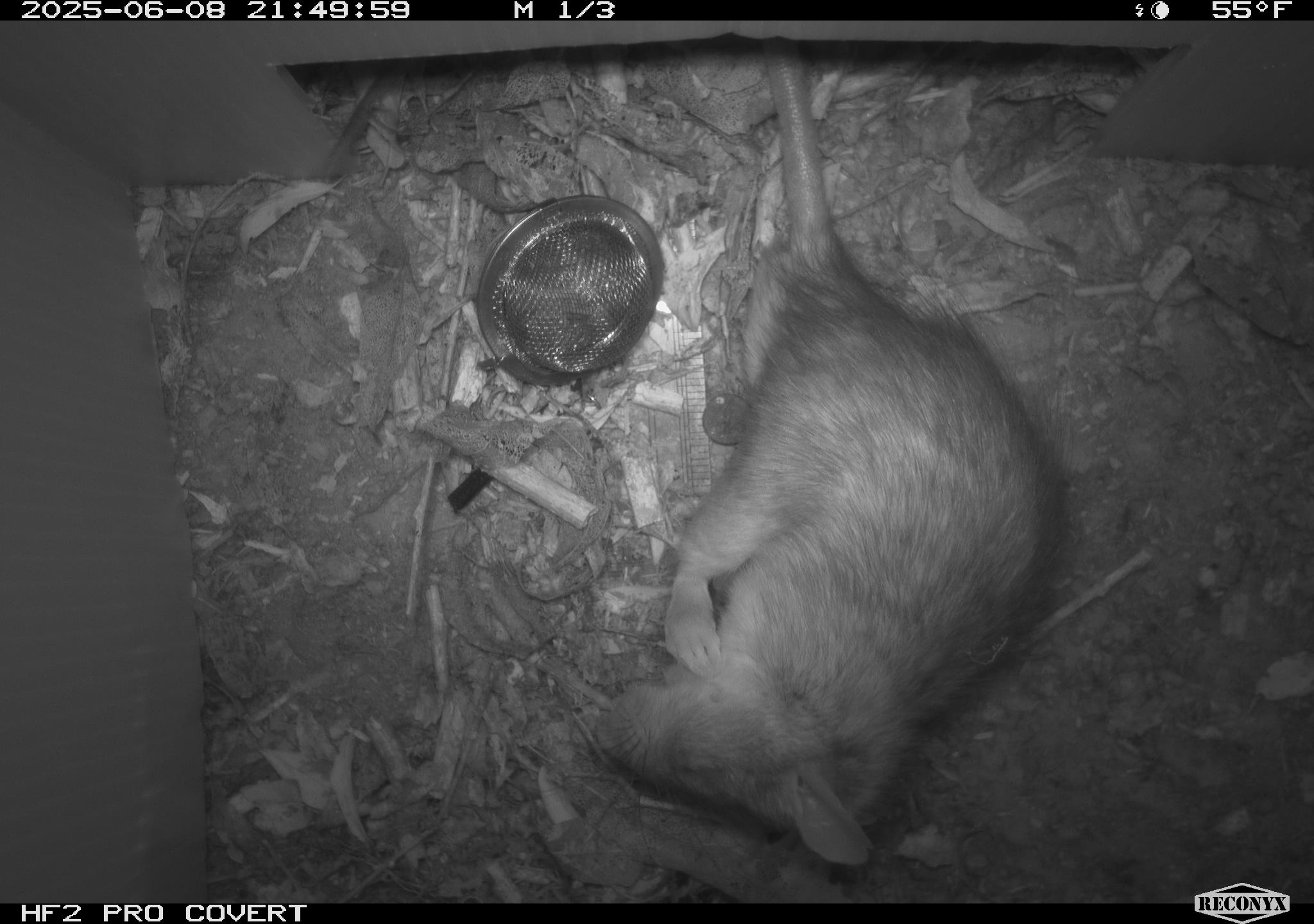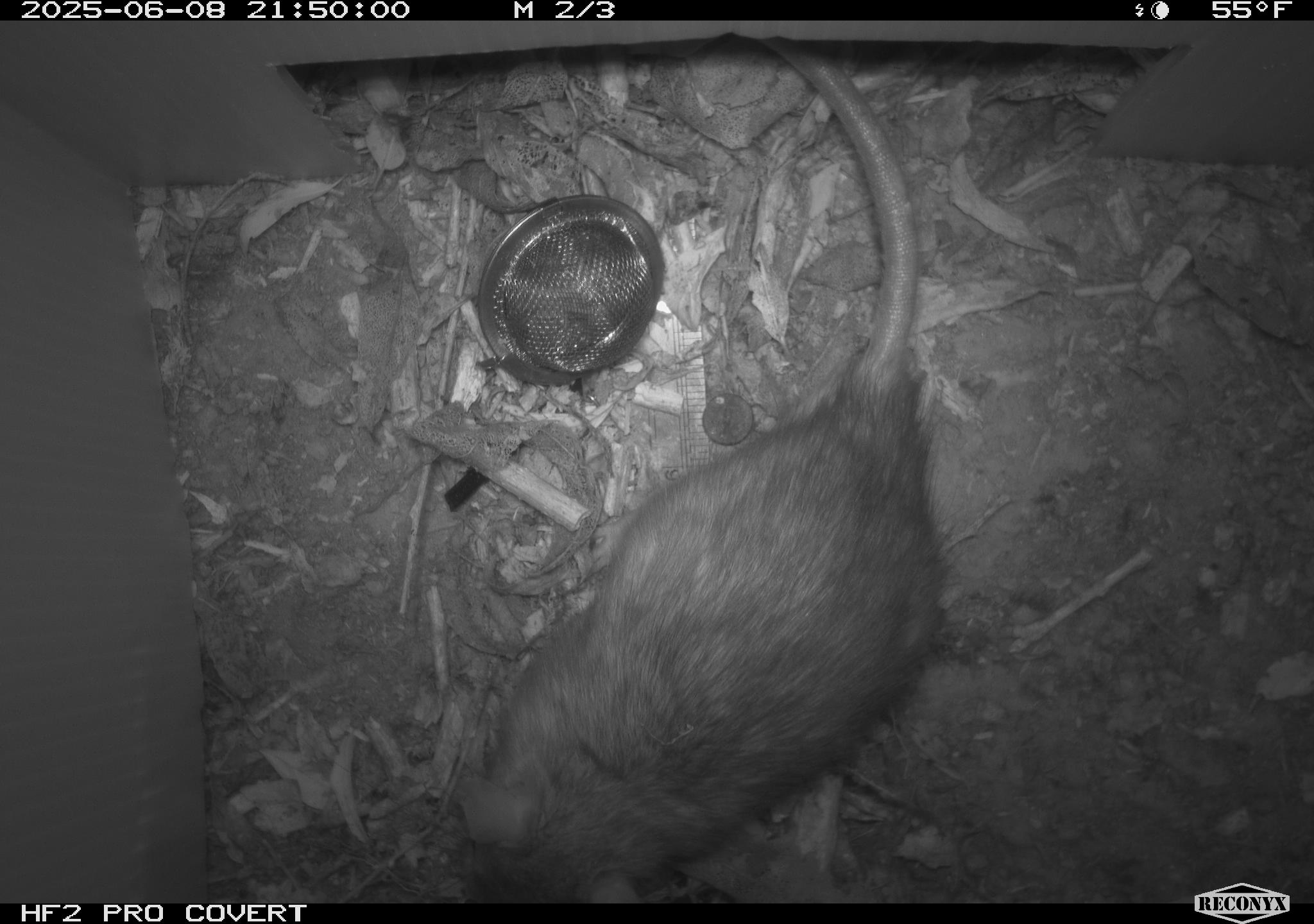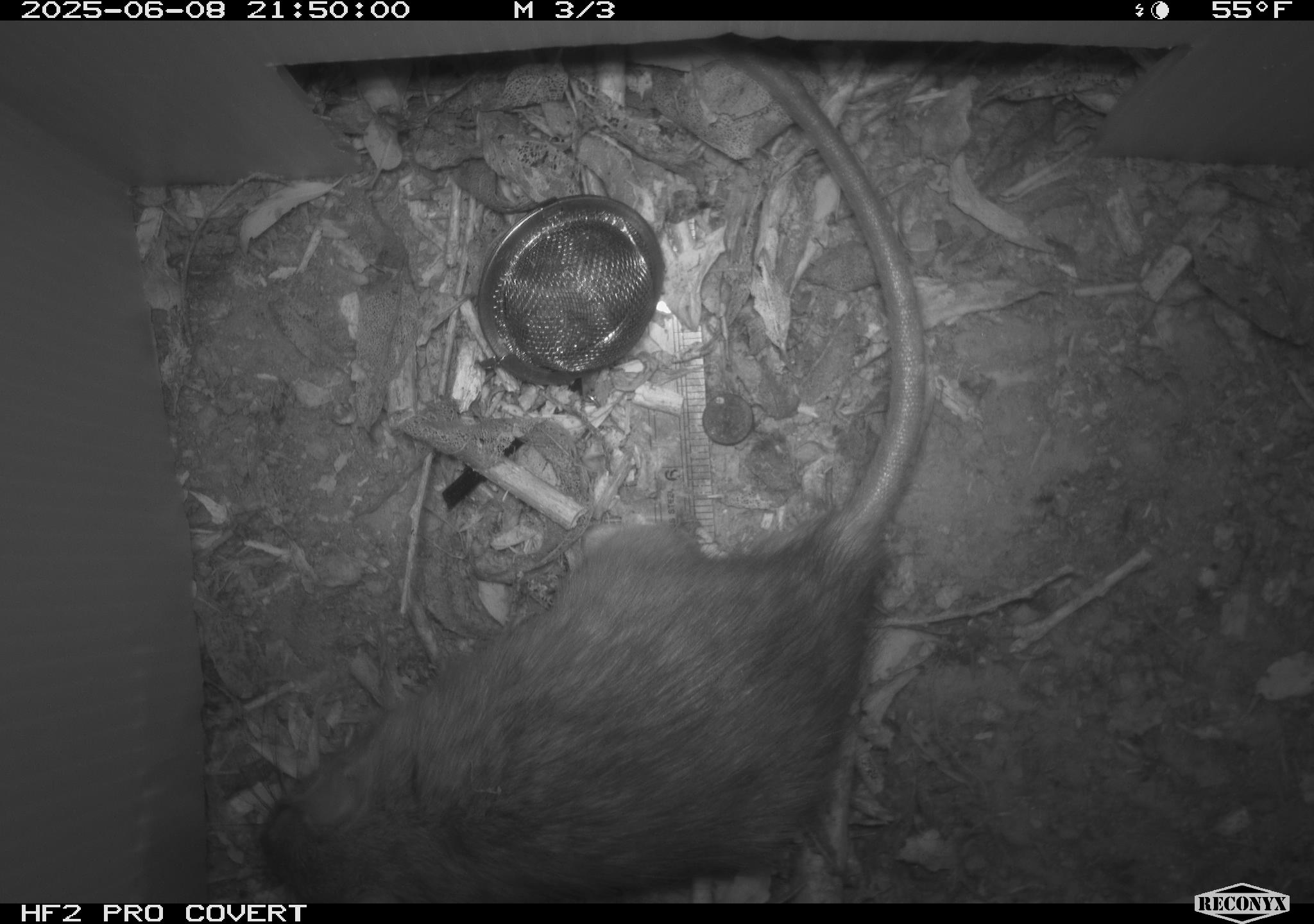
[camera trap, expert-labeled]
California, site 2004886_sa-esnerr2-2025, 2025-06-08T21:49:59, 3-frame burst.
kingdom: Animalia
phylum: Chordata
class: Mammalia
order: Rodentia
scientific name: Rodentia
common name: rodent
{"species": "rodent (Rodentia)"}